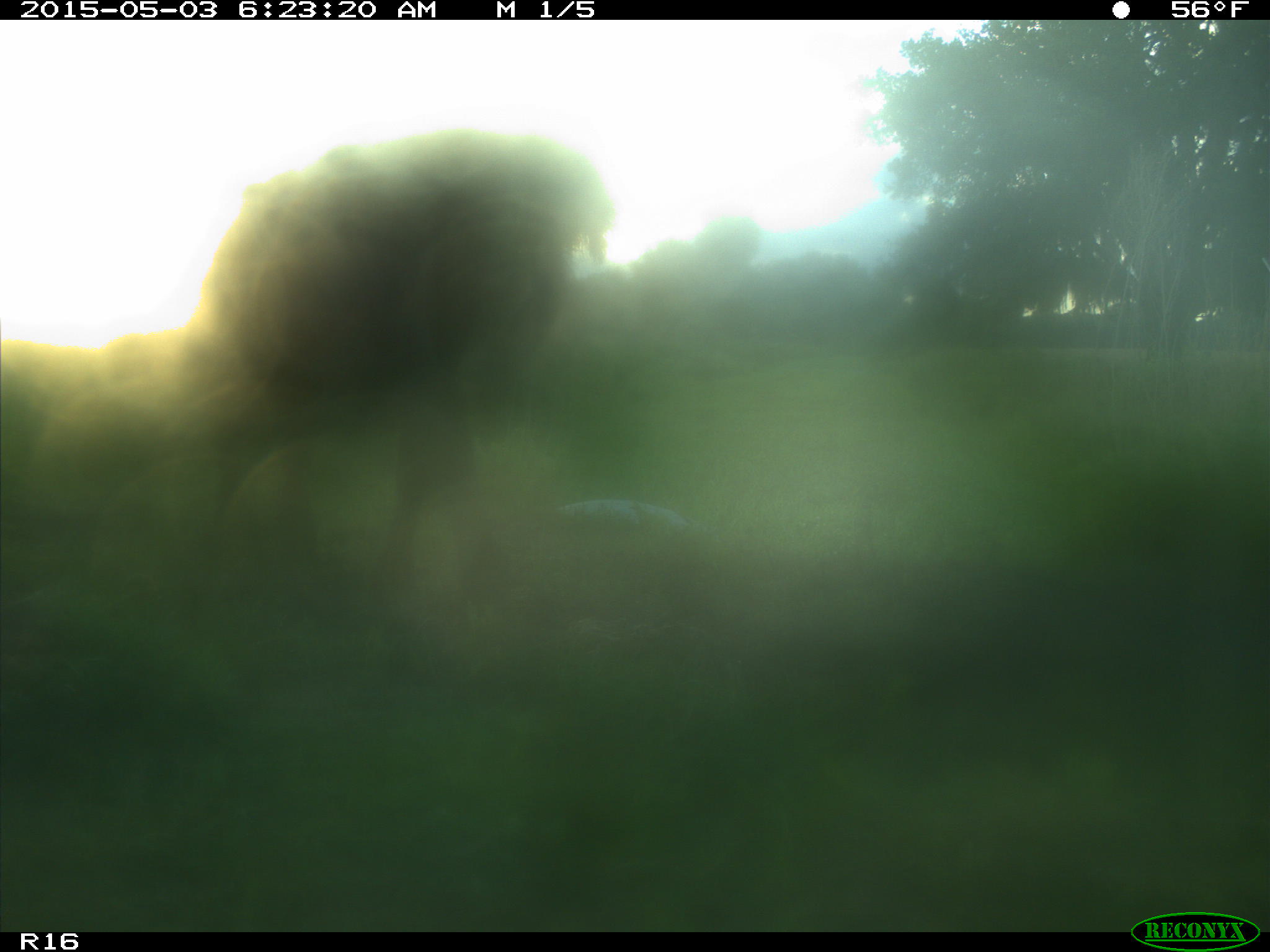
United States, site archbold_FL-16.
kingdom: Animalia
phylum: Chordata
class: Mammalia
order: Artiodactyla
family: Bovidae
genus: Bos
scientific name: Bos taurus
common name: domestic cow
Bos taurus (domestic cow).